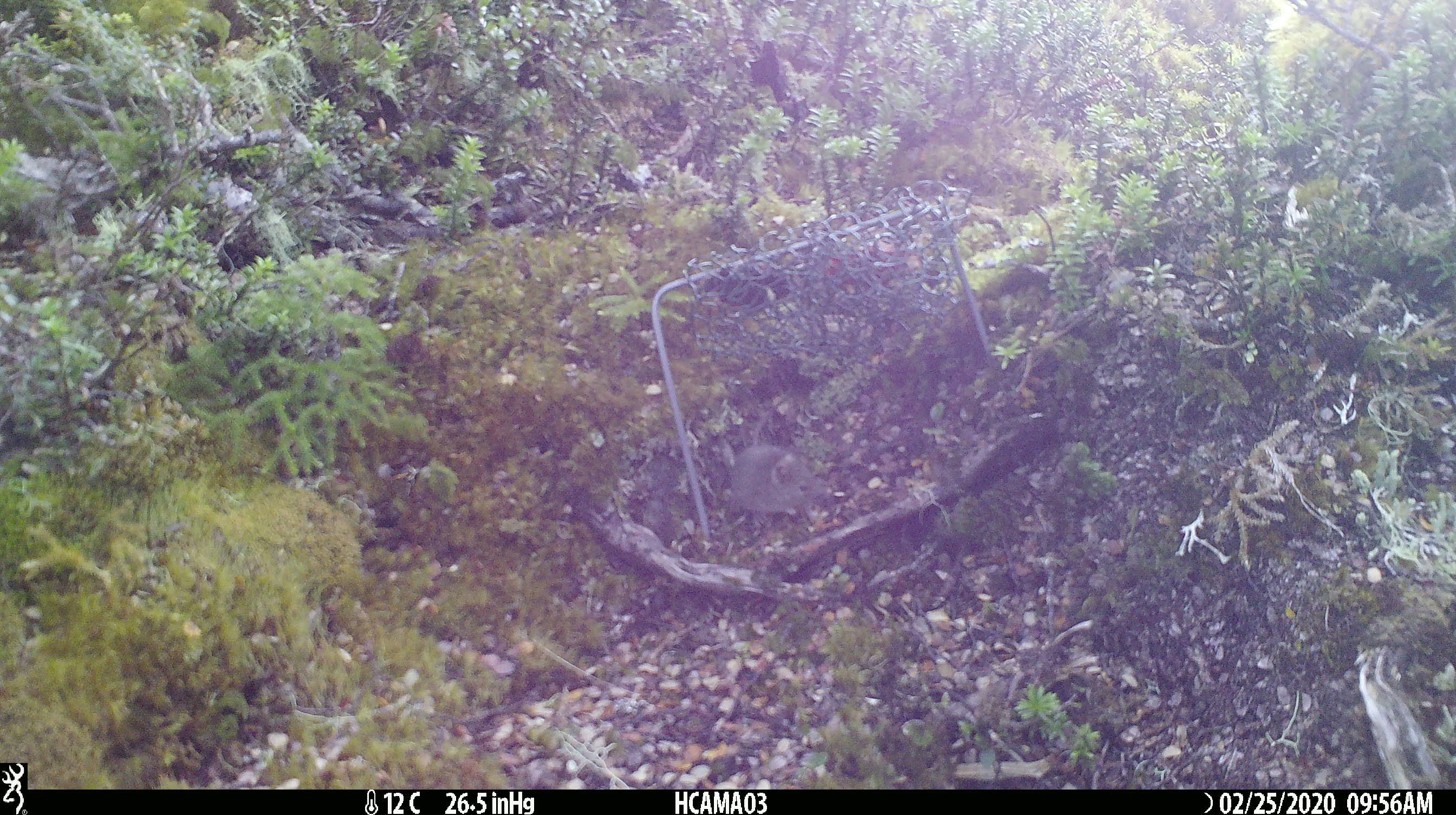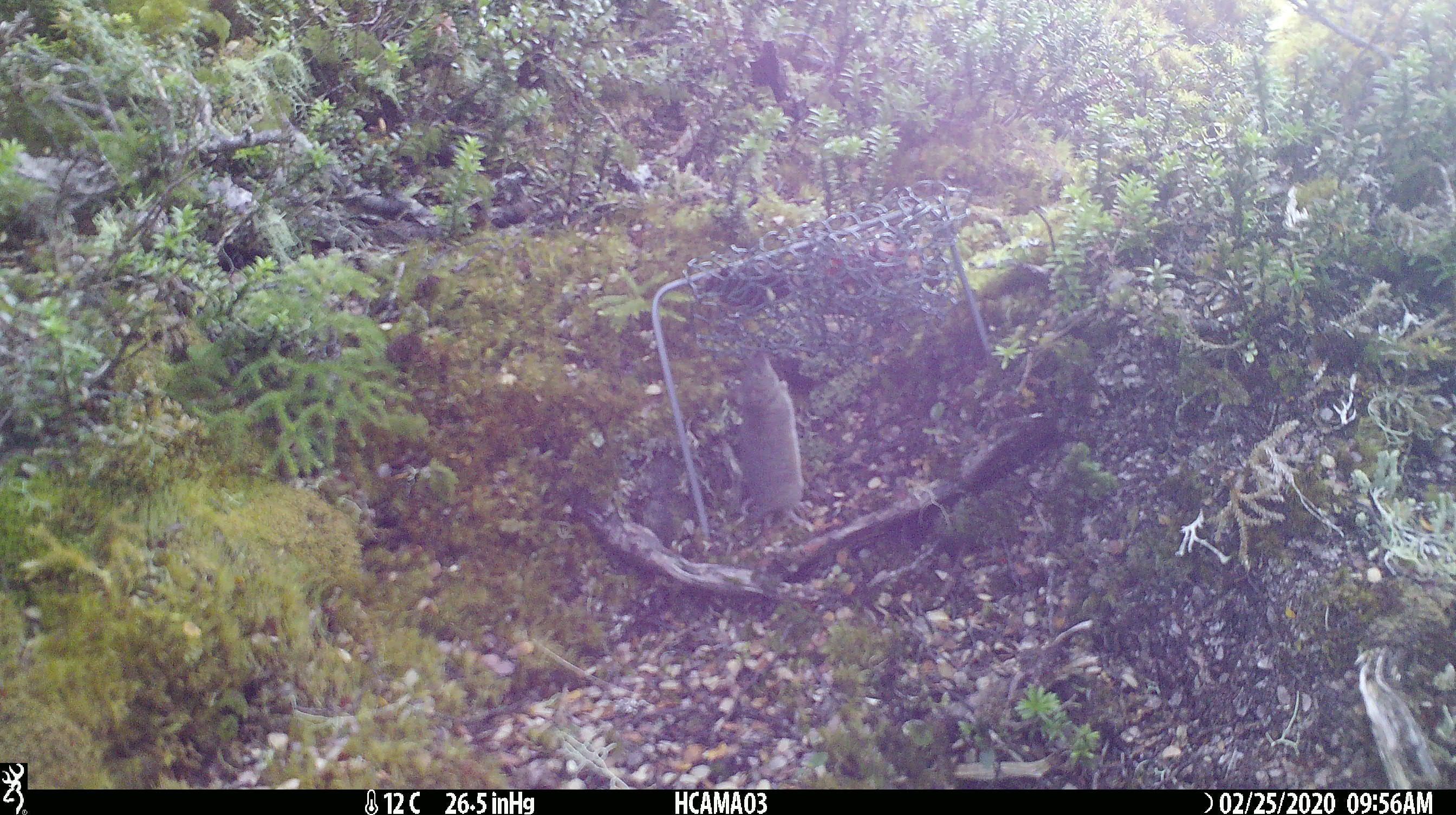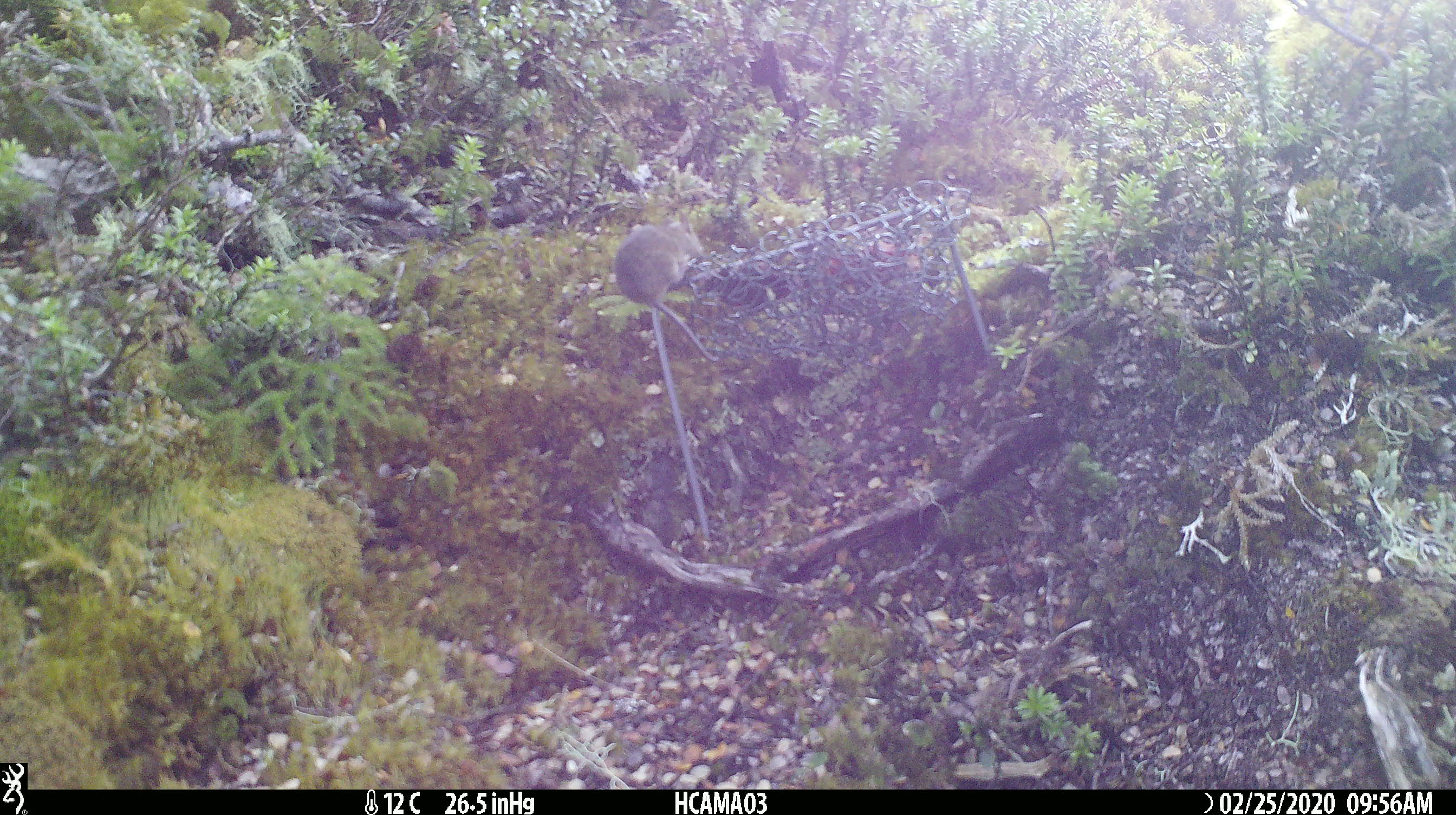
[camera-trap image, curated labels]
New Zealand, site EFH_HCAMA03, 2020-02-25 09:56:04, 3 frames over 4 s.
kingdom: Animalia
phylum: Chordata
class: Mammalia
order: Rodentia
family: Muridae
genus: Mus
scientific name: Mus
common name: mouse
Mouse (Mus).